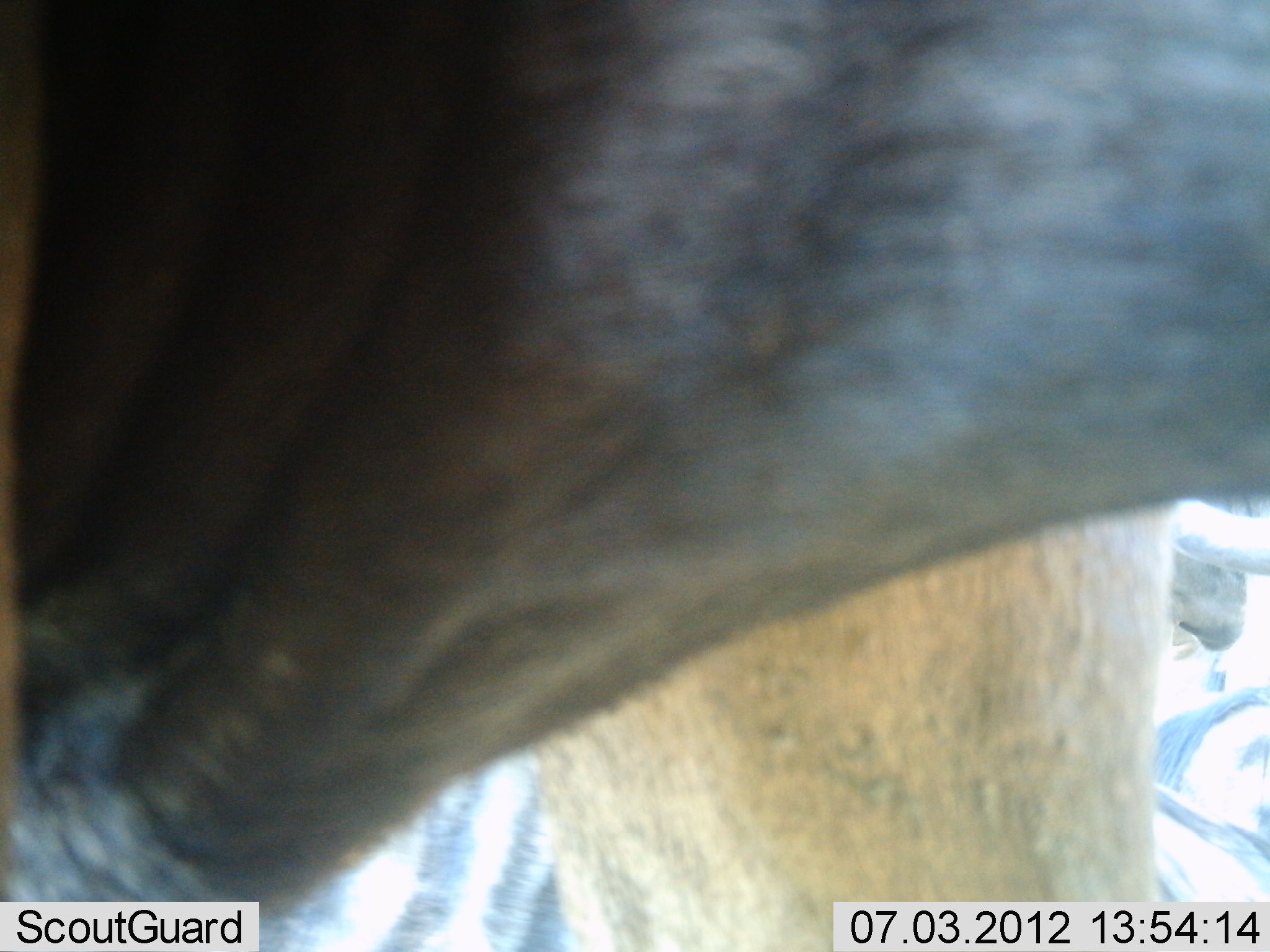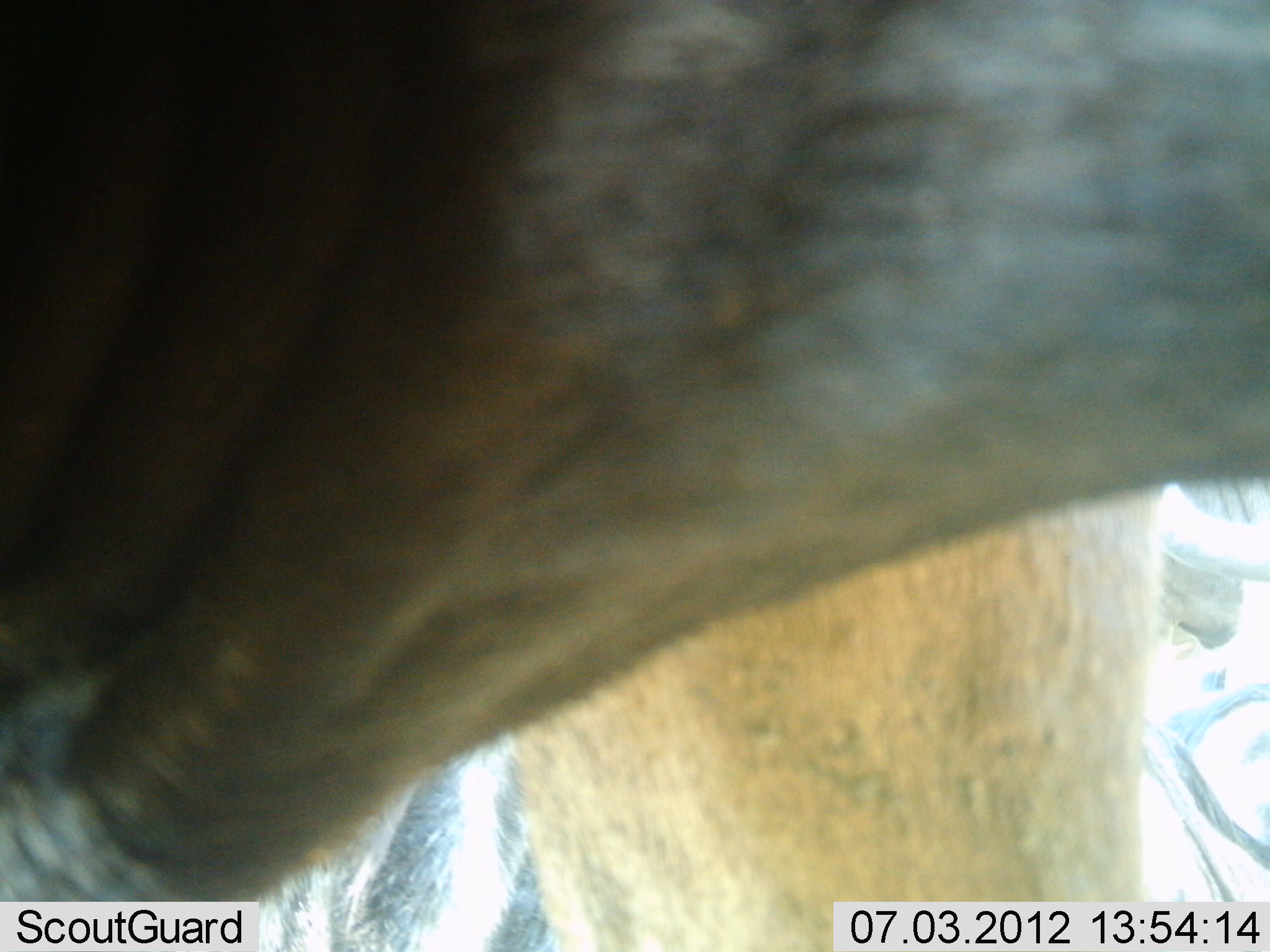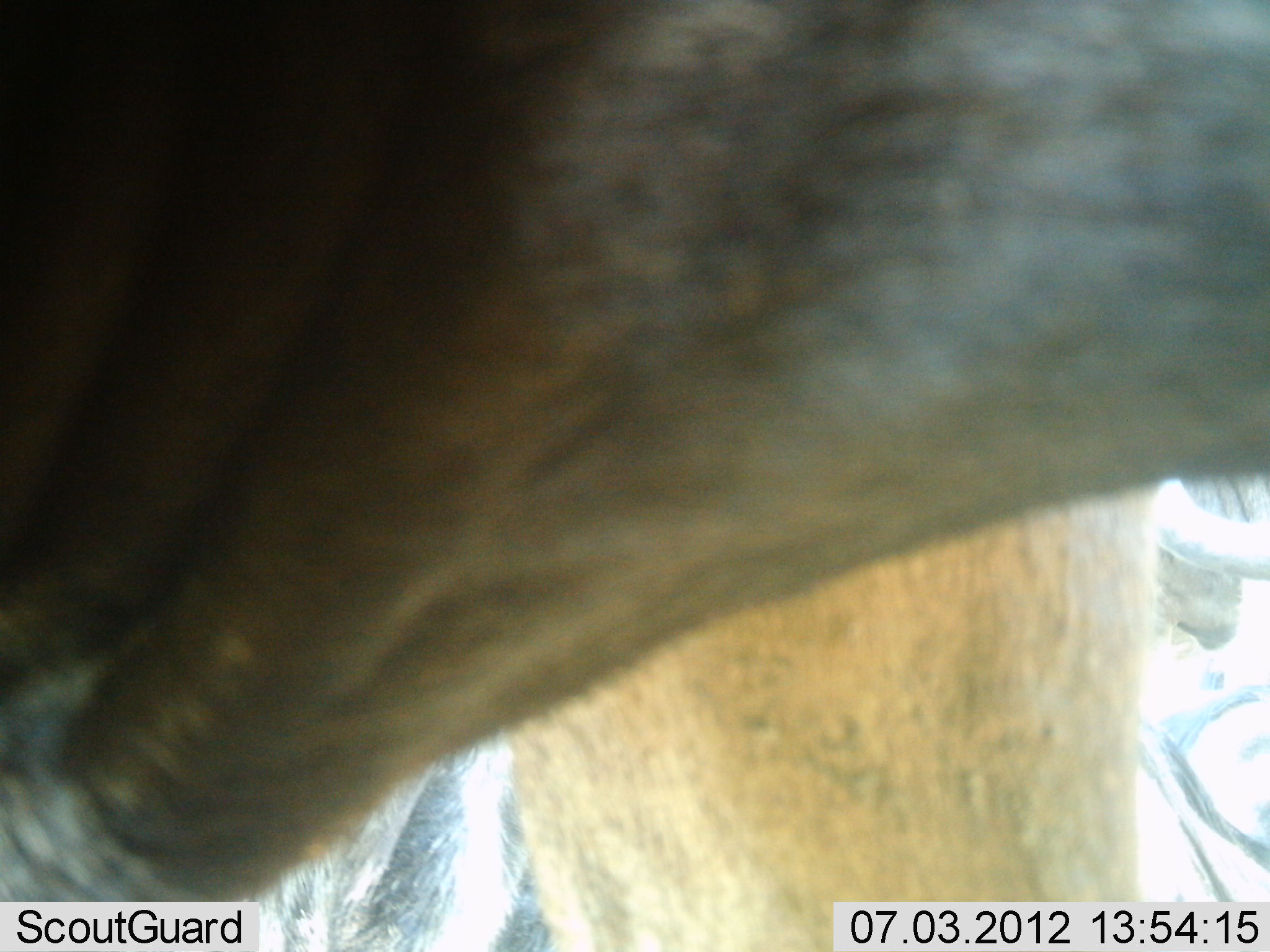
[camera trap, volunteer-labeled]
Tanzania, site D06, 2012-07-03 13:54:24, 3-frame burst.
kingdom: Animalia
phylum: Chordata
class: Mammalia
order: Artiodactyla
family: Bovidae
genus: Connochaetes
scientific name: Connochaetes taurinus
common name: blue wildebeest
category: wildebeest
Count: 2.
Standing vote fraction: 92%.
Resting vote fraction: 25%.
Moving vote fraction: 0%.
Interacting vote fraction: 0%.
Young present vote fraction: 0%.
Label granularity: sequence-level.